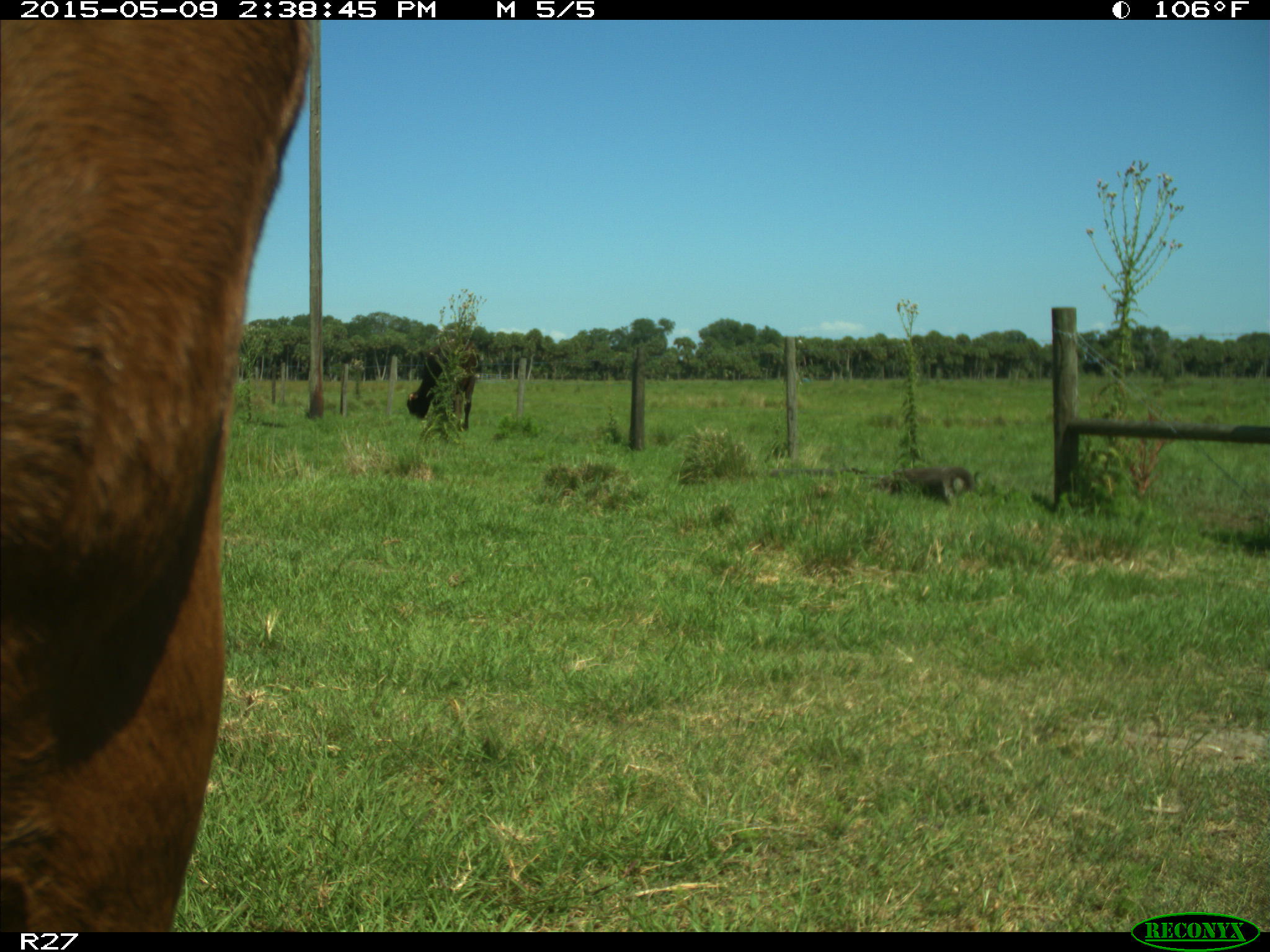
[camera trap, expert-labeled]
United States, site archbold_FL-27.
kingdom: Animalia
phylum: Chordata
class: Mammalia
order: Artiodactyla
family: Bovidae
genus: Bos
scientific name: Bos taurus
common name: domestic cow